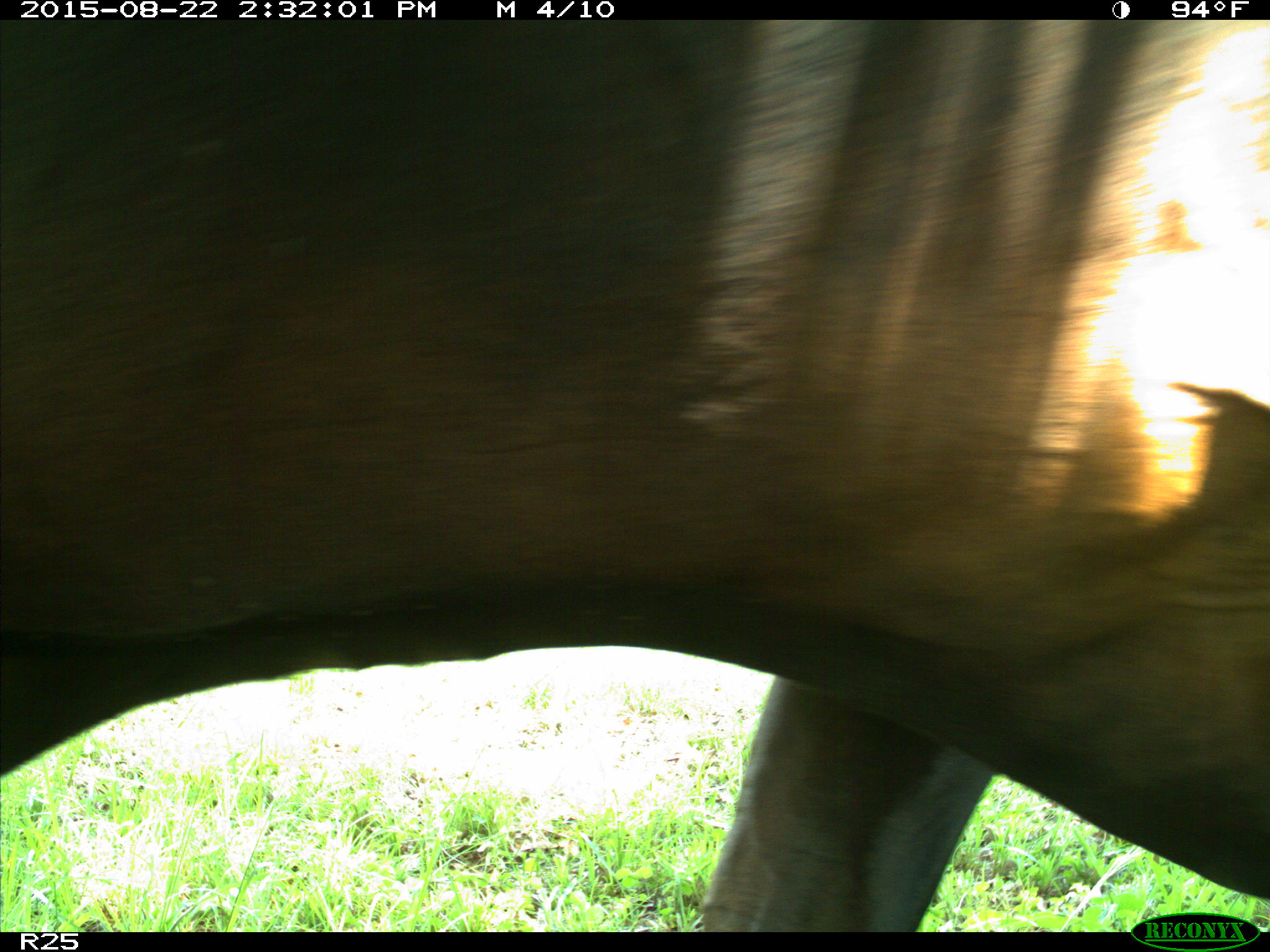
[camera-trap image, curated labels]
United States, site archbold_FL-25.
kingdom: Animalia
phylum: Chordata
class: Mammalia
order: Artiodactyla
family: Bovidae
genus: Bos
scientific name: Bos taurus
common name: domestic cow